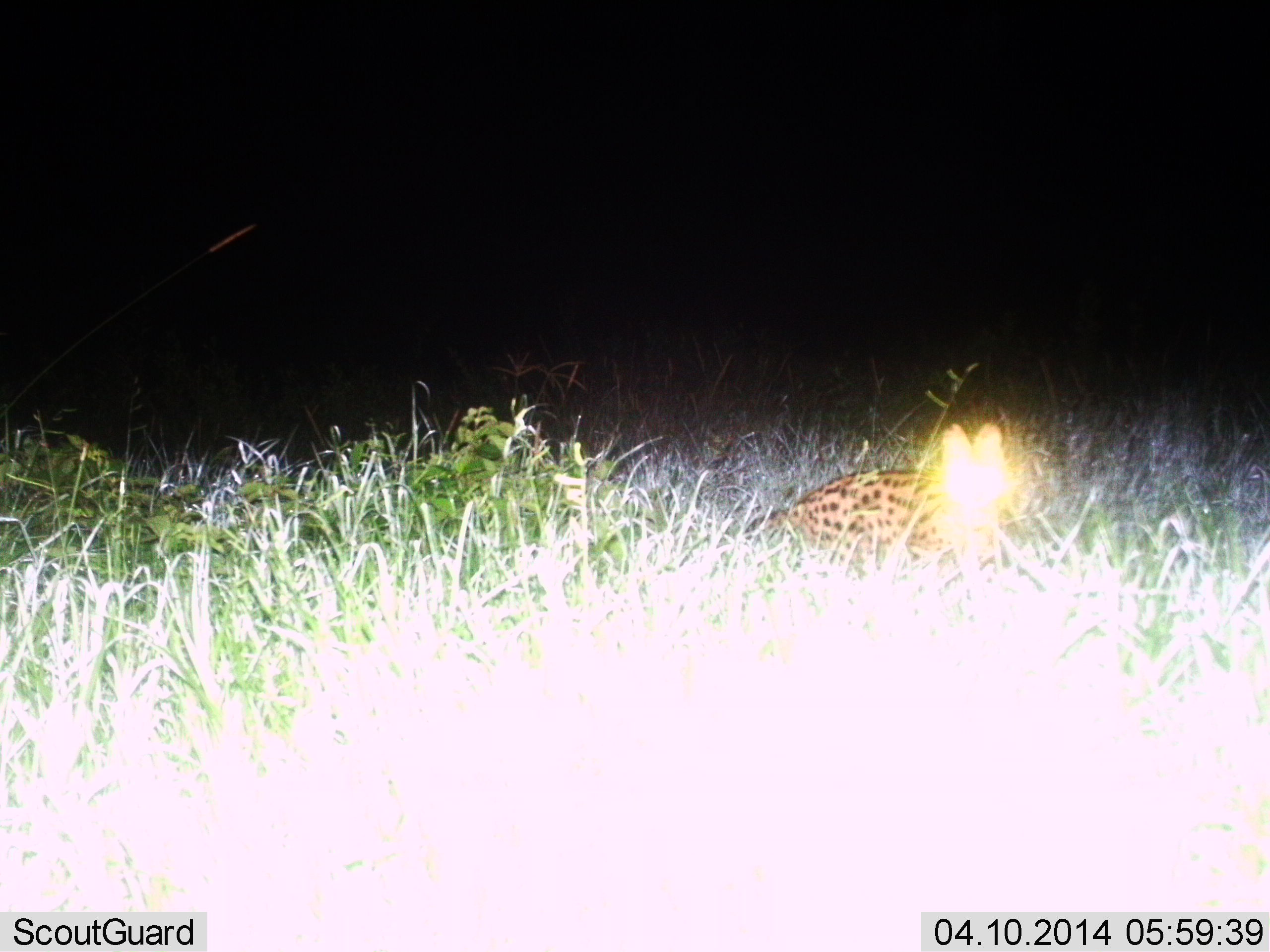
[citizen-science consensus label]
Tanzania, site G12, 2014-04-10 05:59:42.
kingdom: Animalia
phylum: Chordata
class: Mammalia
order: Carnivora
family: Felidae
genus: Leptailurus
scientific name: Leptailurus serval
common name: serval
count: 1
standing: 90%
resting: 0%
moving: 10%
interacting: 0%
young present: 0%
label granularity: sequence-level